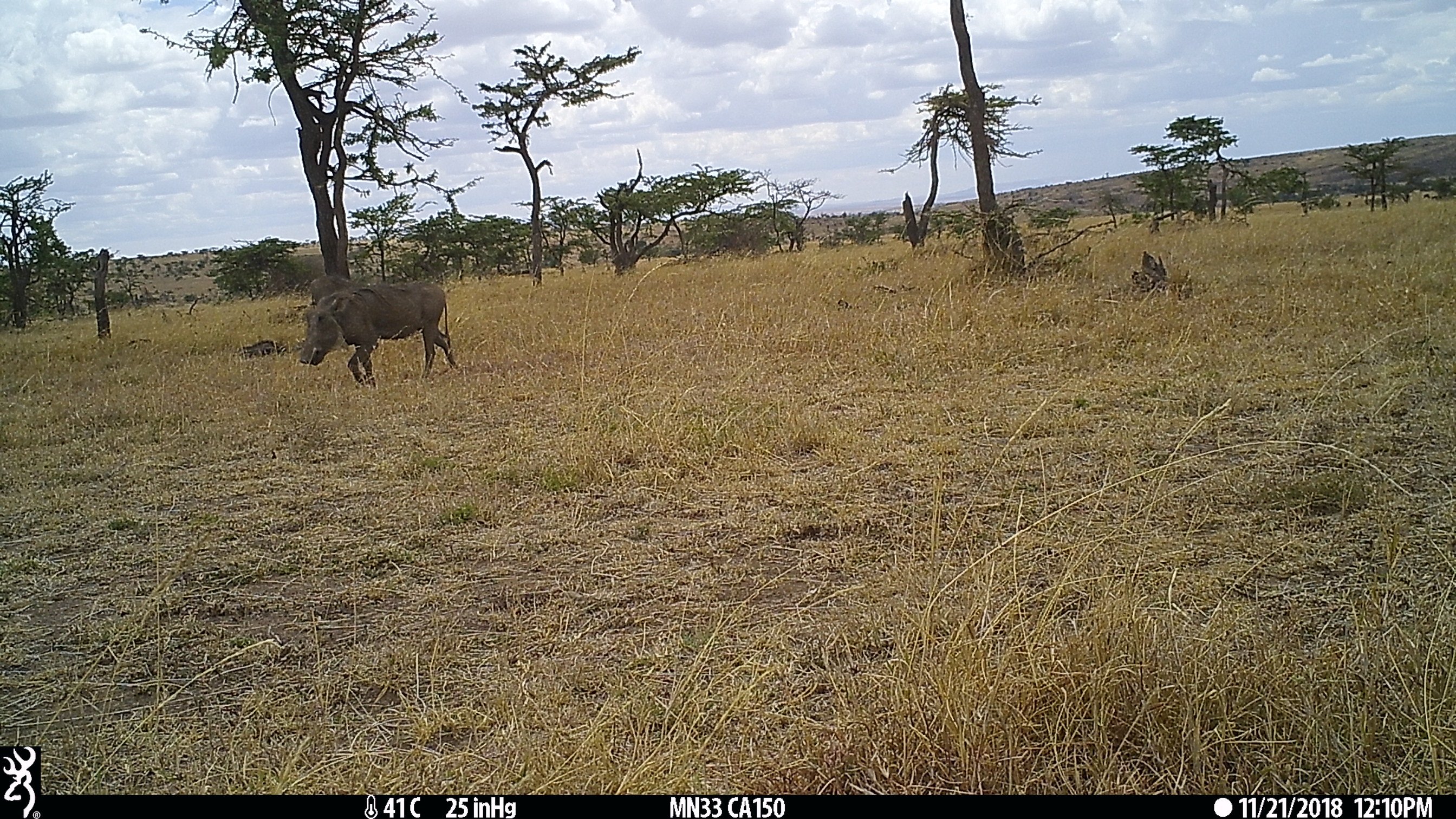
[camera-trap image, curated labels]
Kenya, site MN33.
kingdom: Animalia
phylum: Chordata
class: Mammalia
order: Artiodactyla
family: Suidae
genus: Phacochoerus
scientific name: Phacochoerus africanus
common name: common warthog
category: warthog